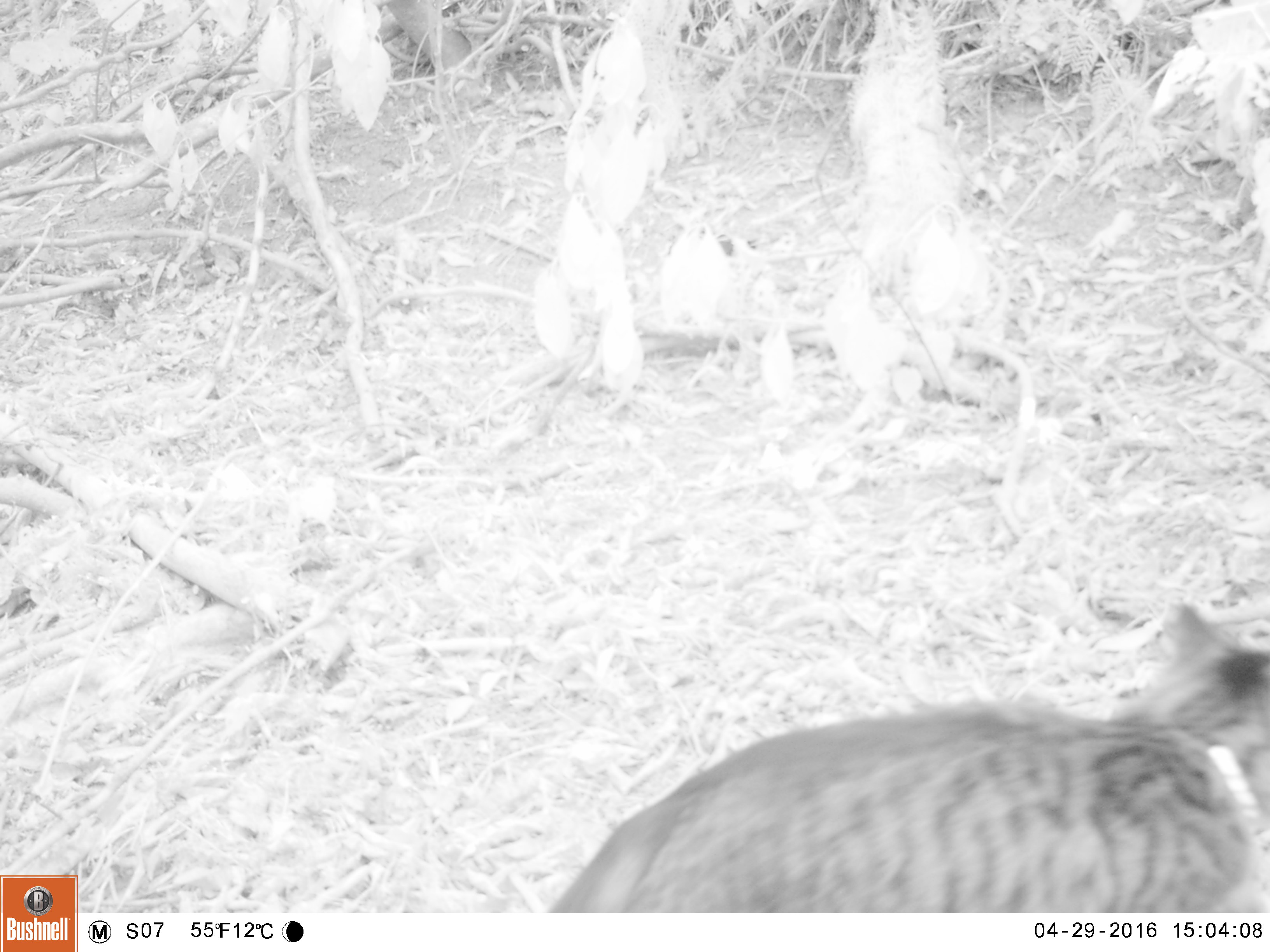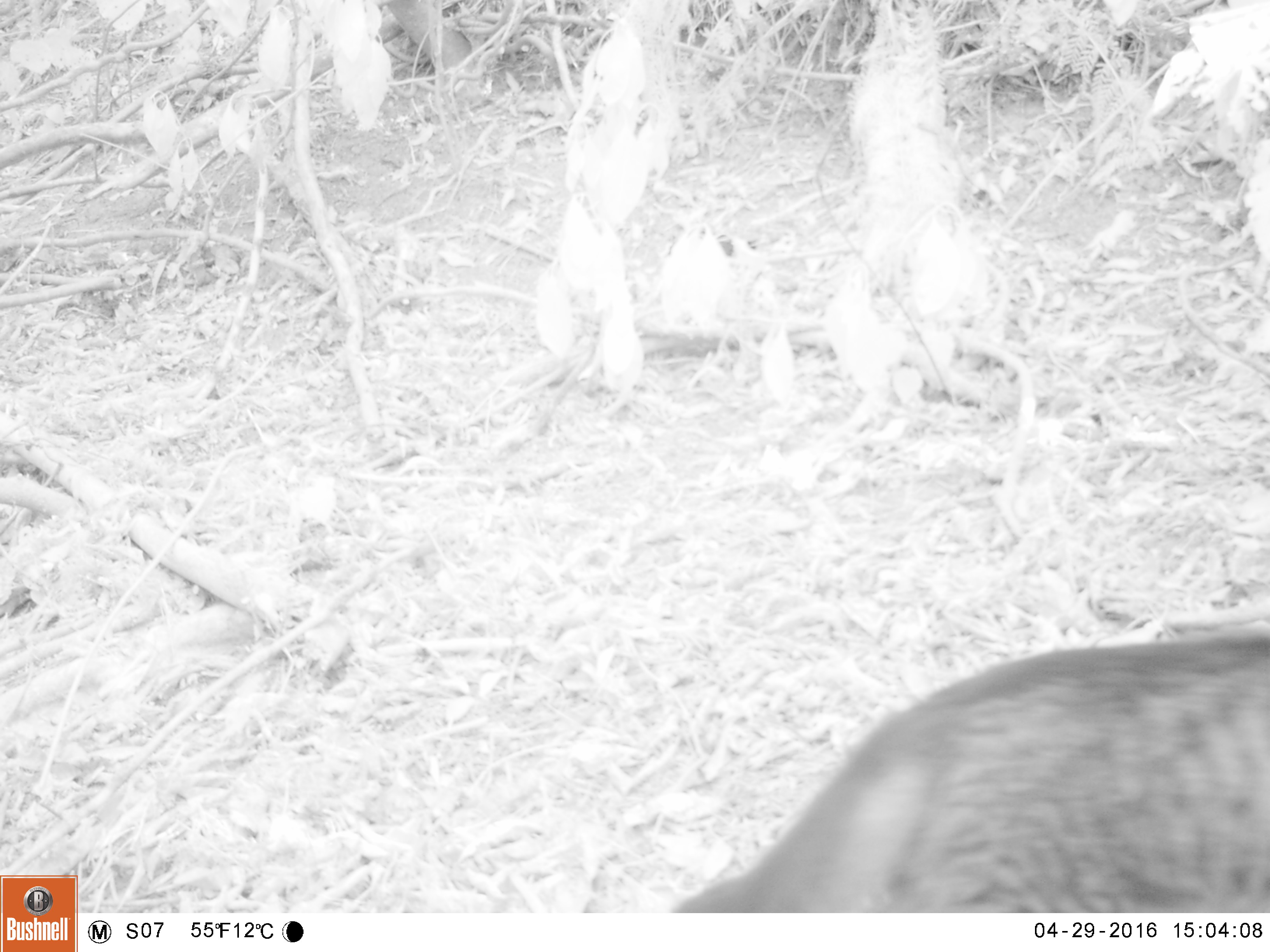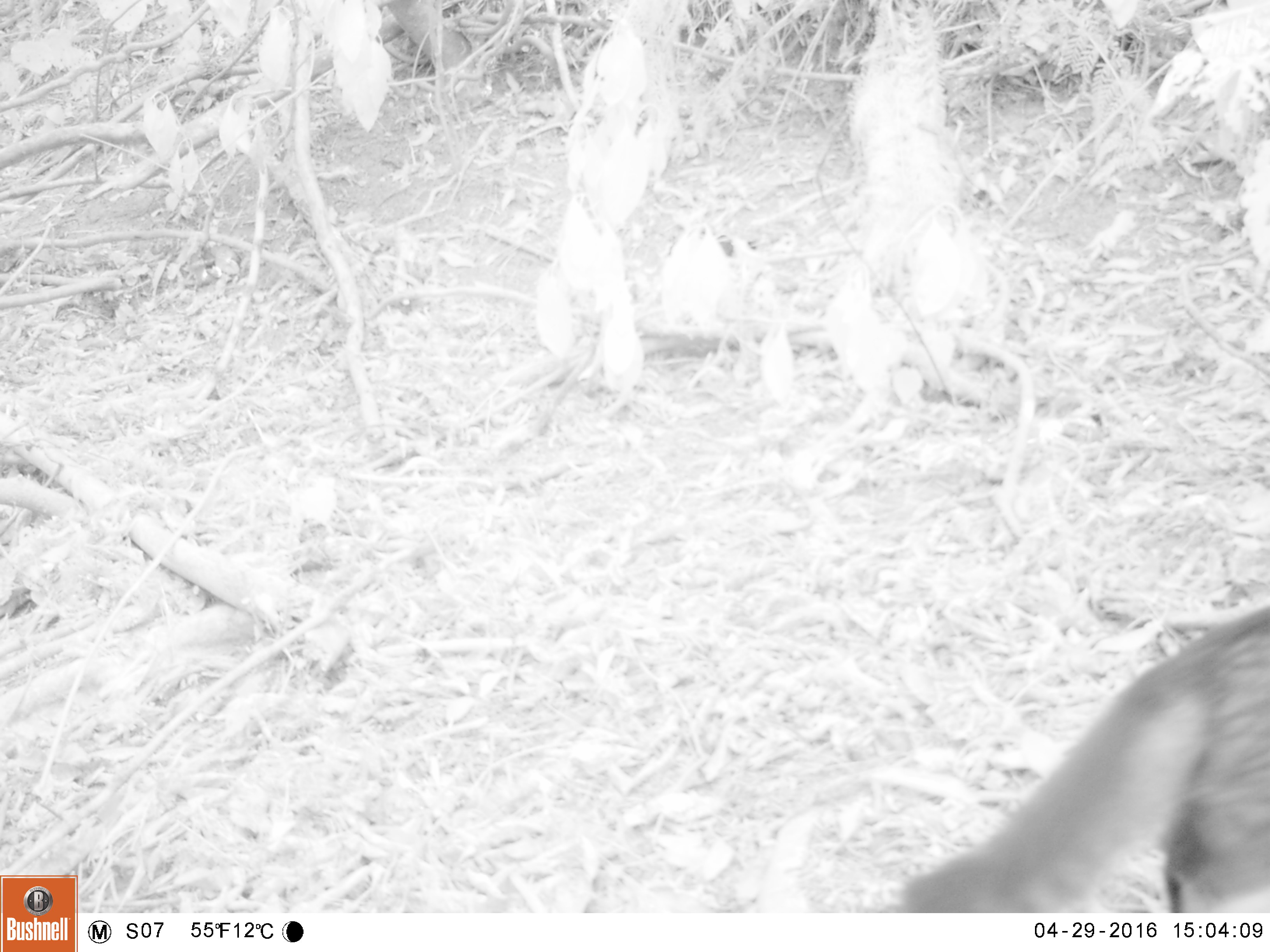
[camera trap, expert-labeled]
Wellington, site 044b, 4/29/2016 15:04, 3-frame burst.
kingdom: Animalia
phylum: Chordata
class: Mammalia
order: Carnivora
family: Felidae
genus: Felis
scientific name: Felis catus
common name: cat